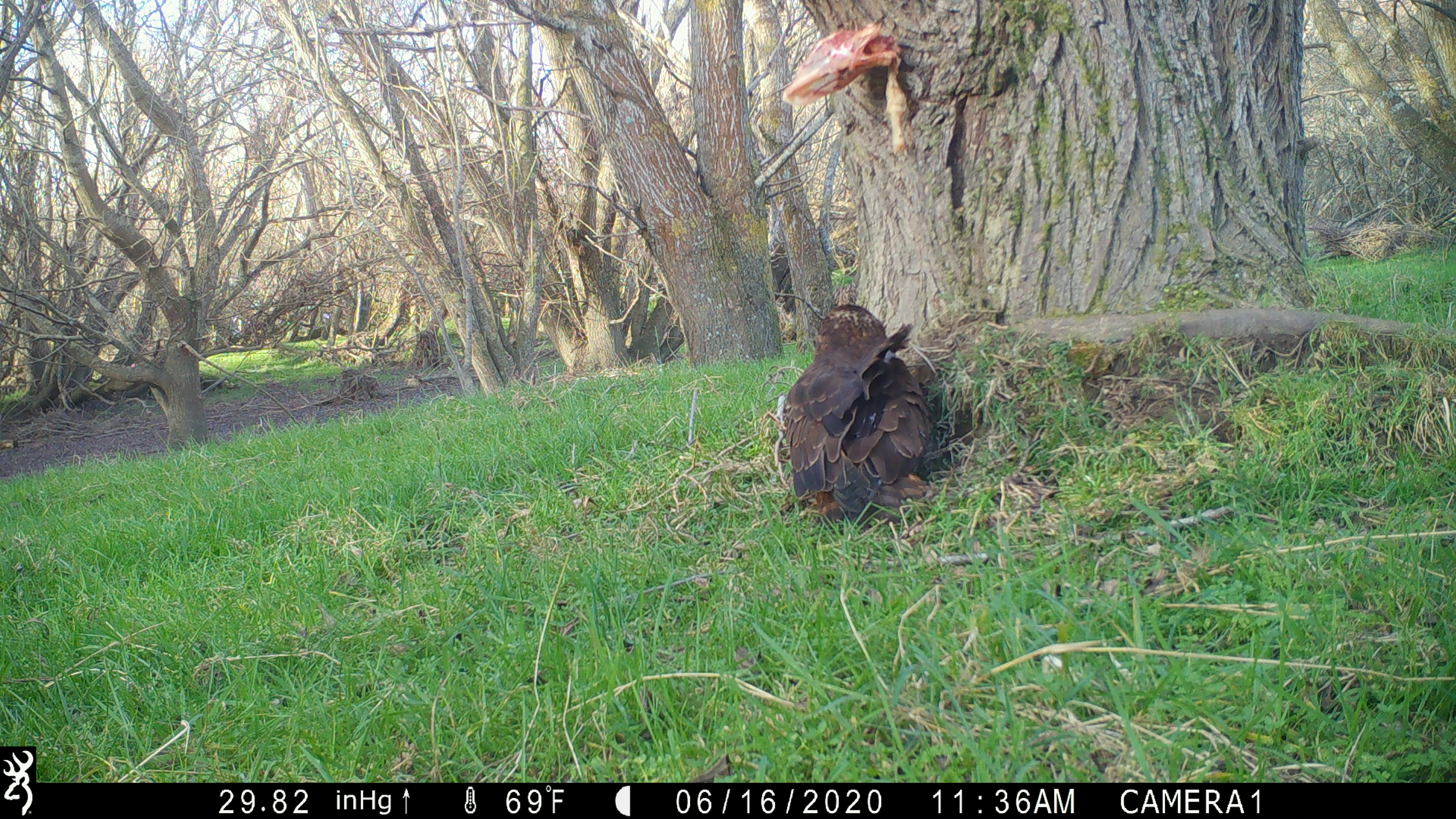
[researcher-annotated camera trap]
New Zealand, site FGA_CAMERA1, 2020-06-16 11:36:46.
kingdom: Animalia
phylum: Chordata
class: Aves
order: Accipitriformes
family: Accipitridae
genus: Circus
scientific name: Circus approximans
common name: swamp harrier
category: harrier